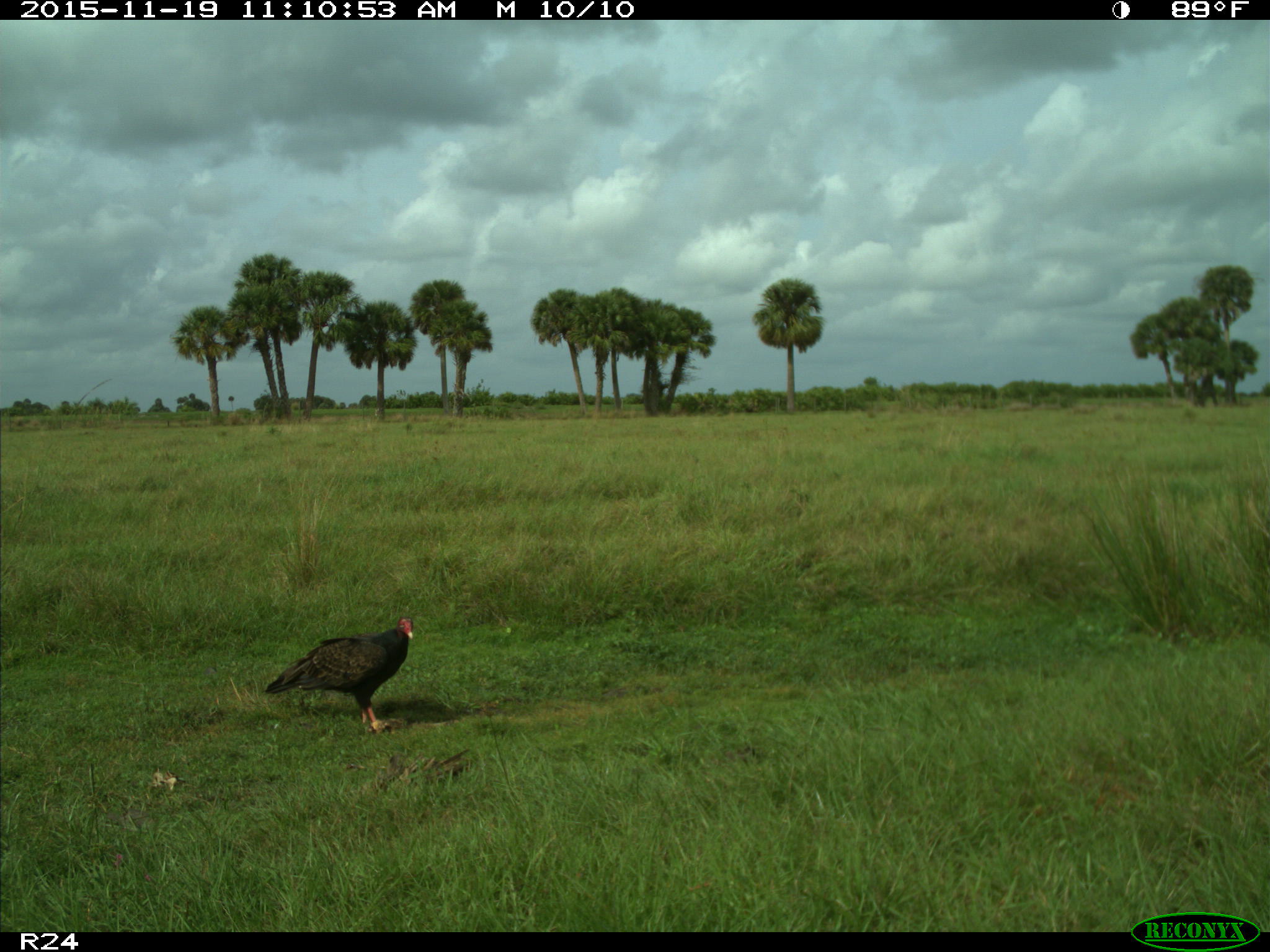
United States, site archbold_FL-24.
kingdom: Animalia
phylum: Chordata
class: Aves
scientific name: Aves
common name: birds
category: unidentified bird